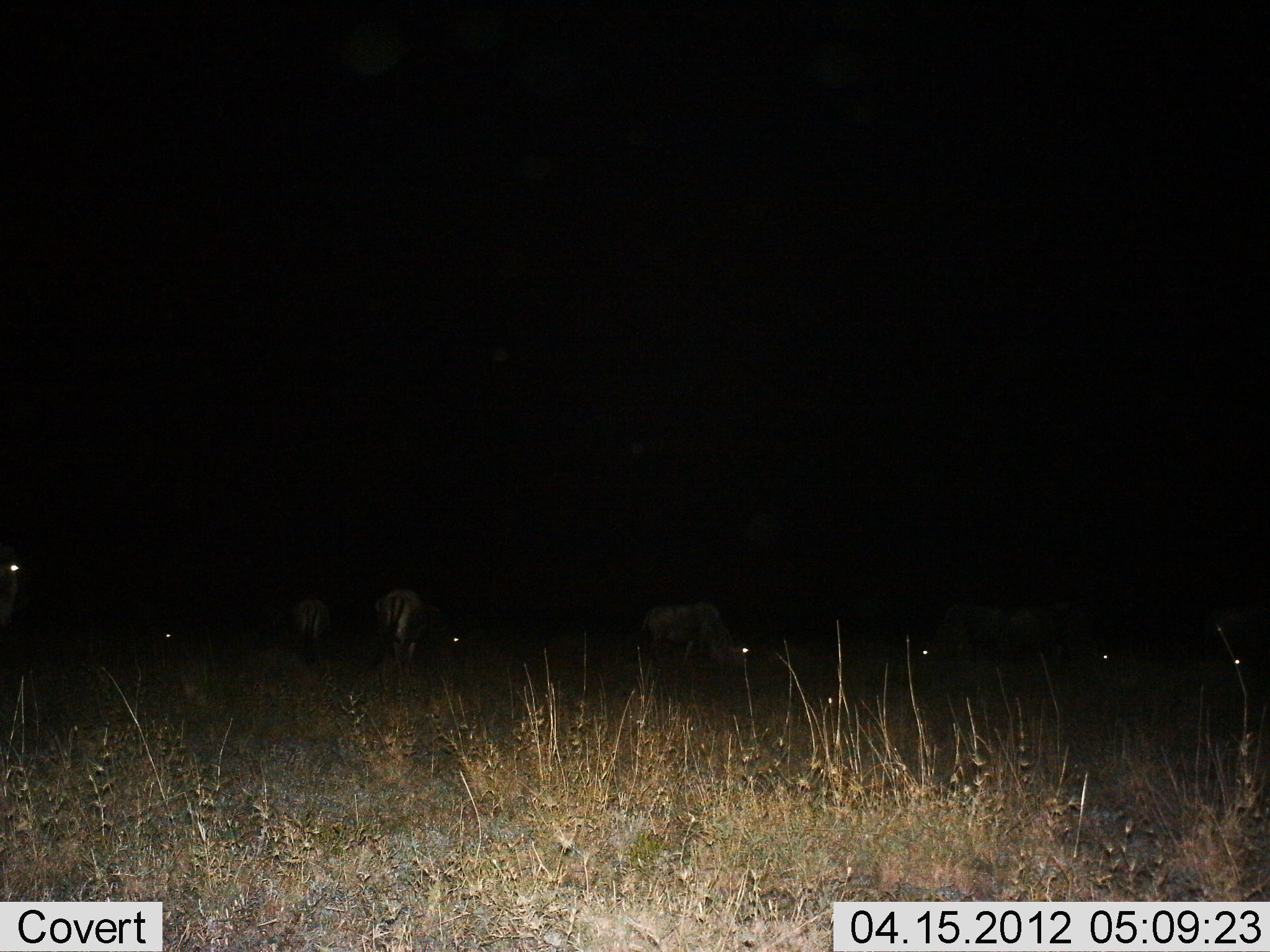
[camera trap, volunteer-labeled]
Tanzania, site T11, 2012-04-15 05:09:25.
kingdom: Animalia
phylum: Chordata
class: Mammalia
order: Artiodactyla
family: Bovidae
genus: Connochaetes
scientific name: Connochaetes taurinus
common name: blue wildebeest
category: wildebeest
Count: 8.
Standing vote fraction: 55%.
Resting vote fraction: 15%.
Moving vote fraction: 0%.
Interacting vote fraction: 0%.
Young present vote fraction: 0%.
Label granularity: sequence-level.